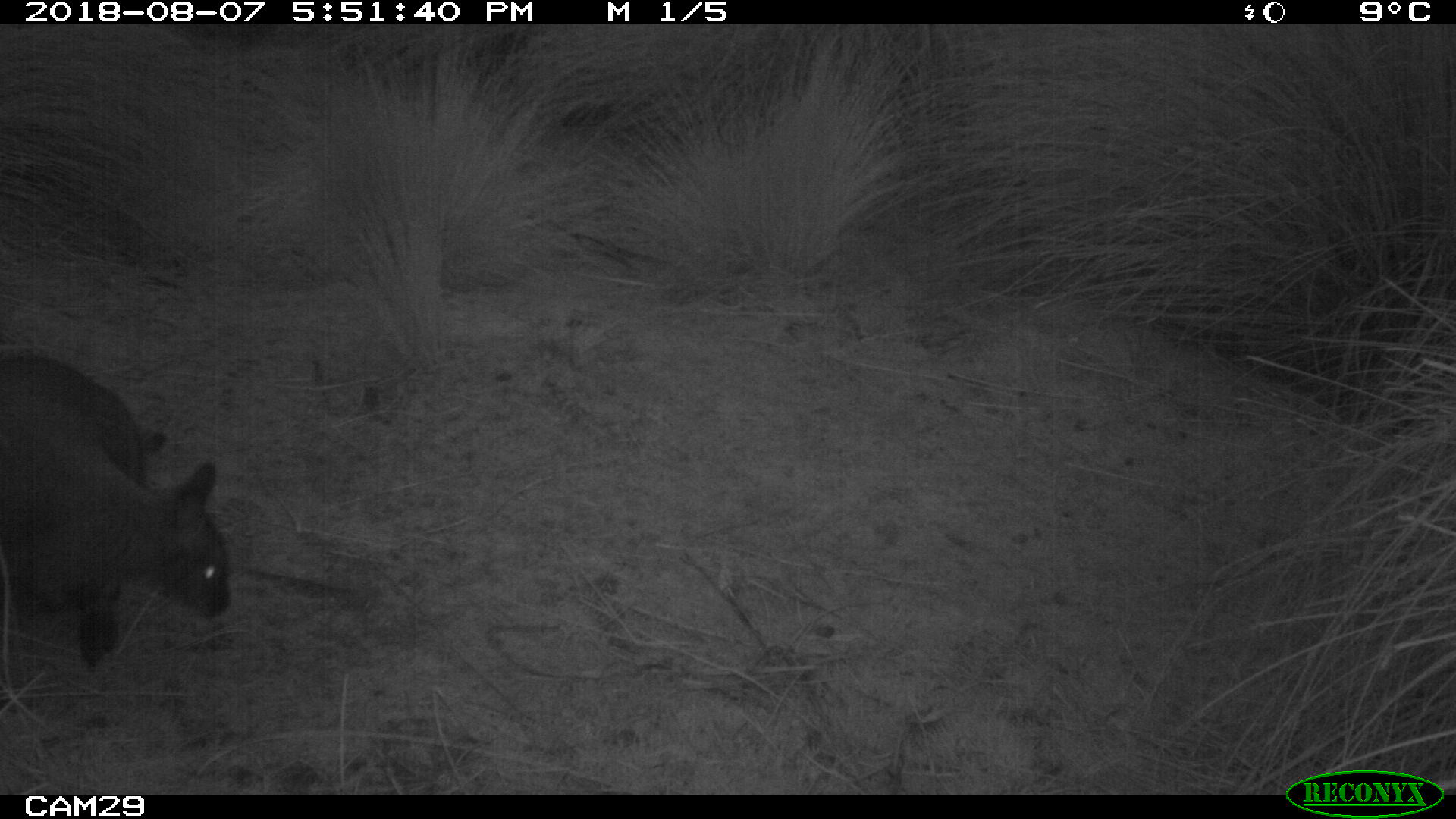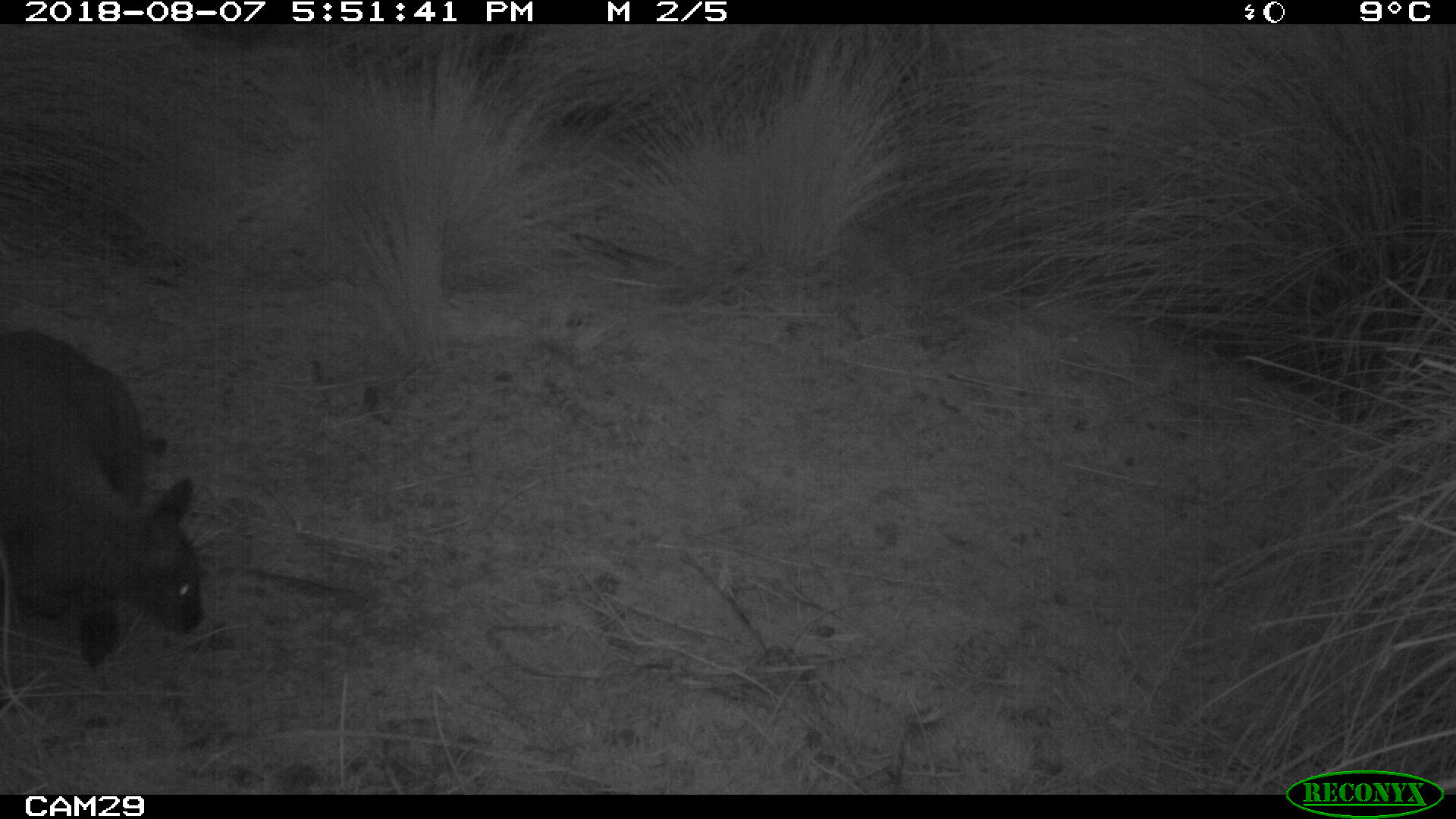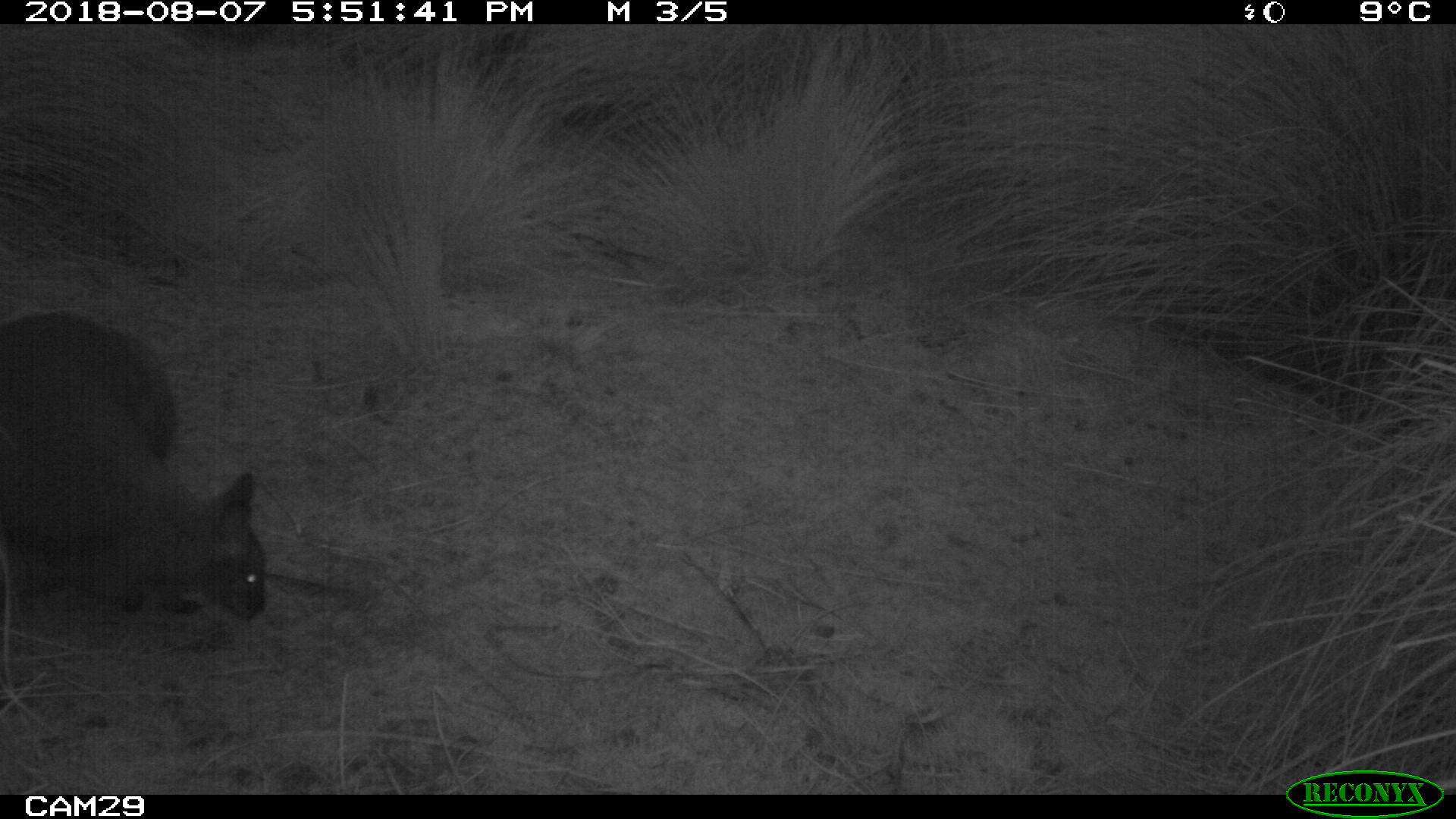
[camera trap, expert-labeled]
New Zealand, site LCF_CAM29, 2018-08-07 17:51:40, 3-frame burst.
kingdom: Animalia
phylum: Chordata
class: Mammalia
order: Diprotodontia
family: Macropodidae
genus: Notamacropus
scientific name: Notamacropus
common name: wallaby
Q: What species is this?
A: Wallaby (Notamacropus).